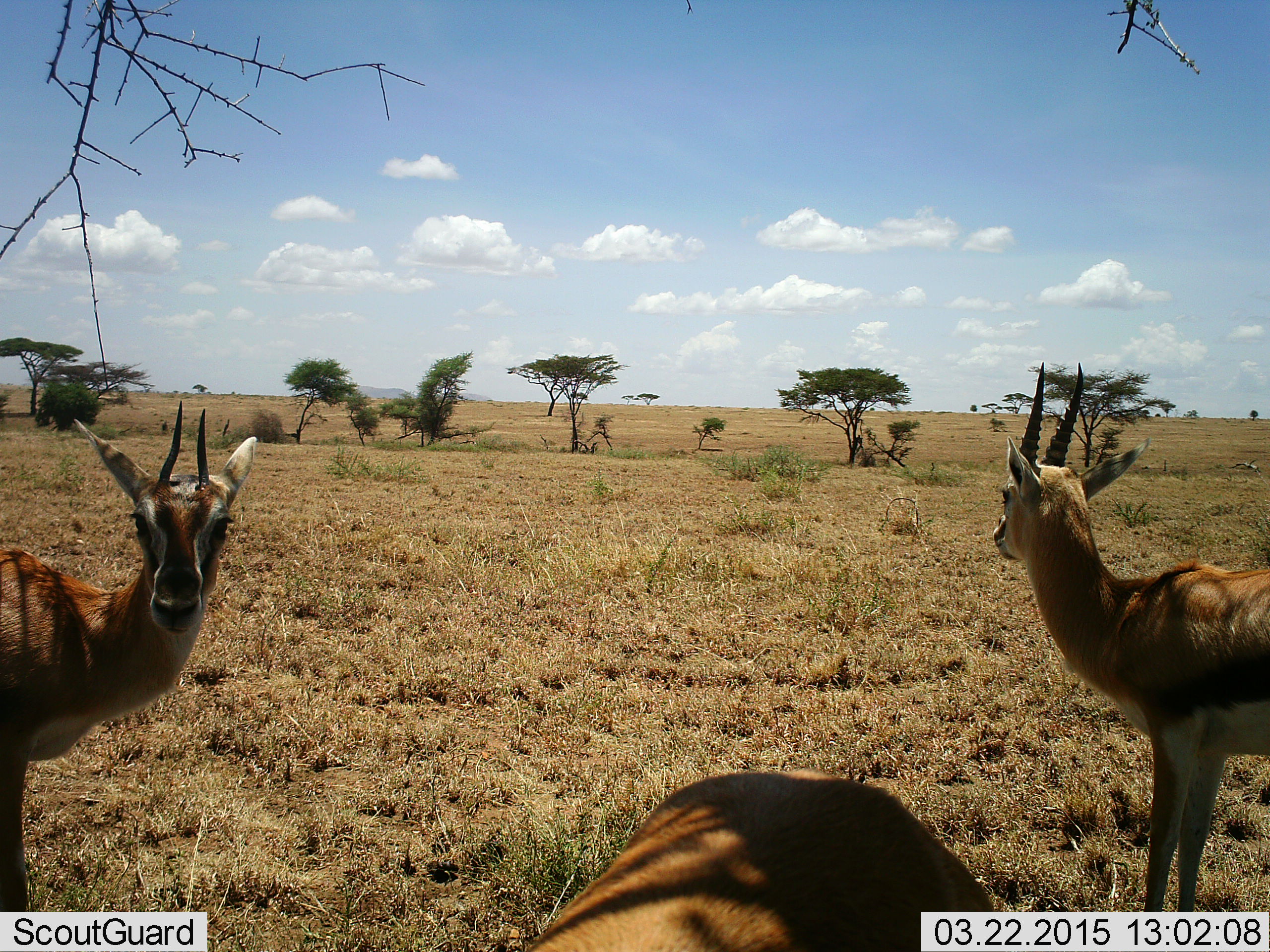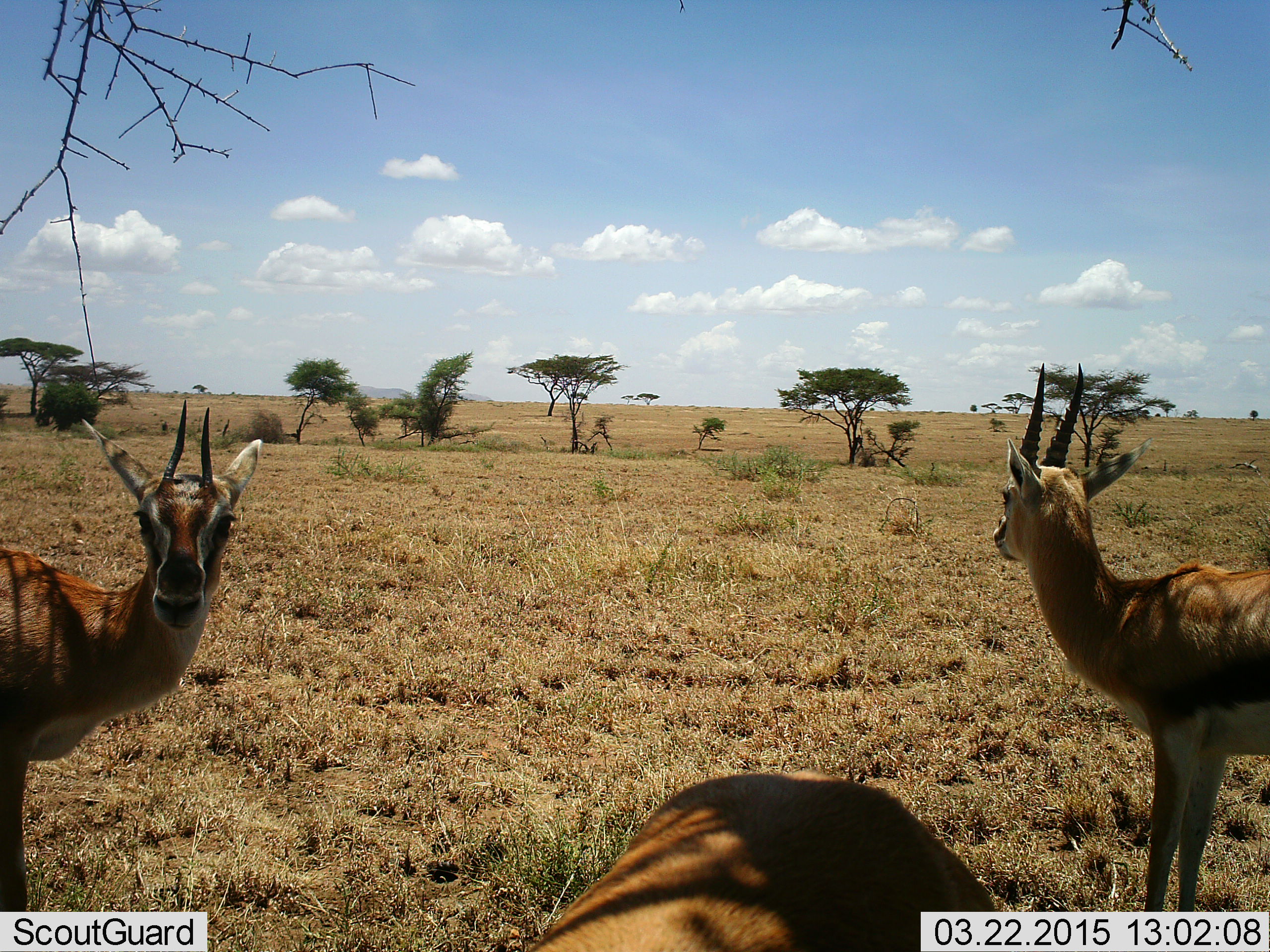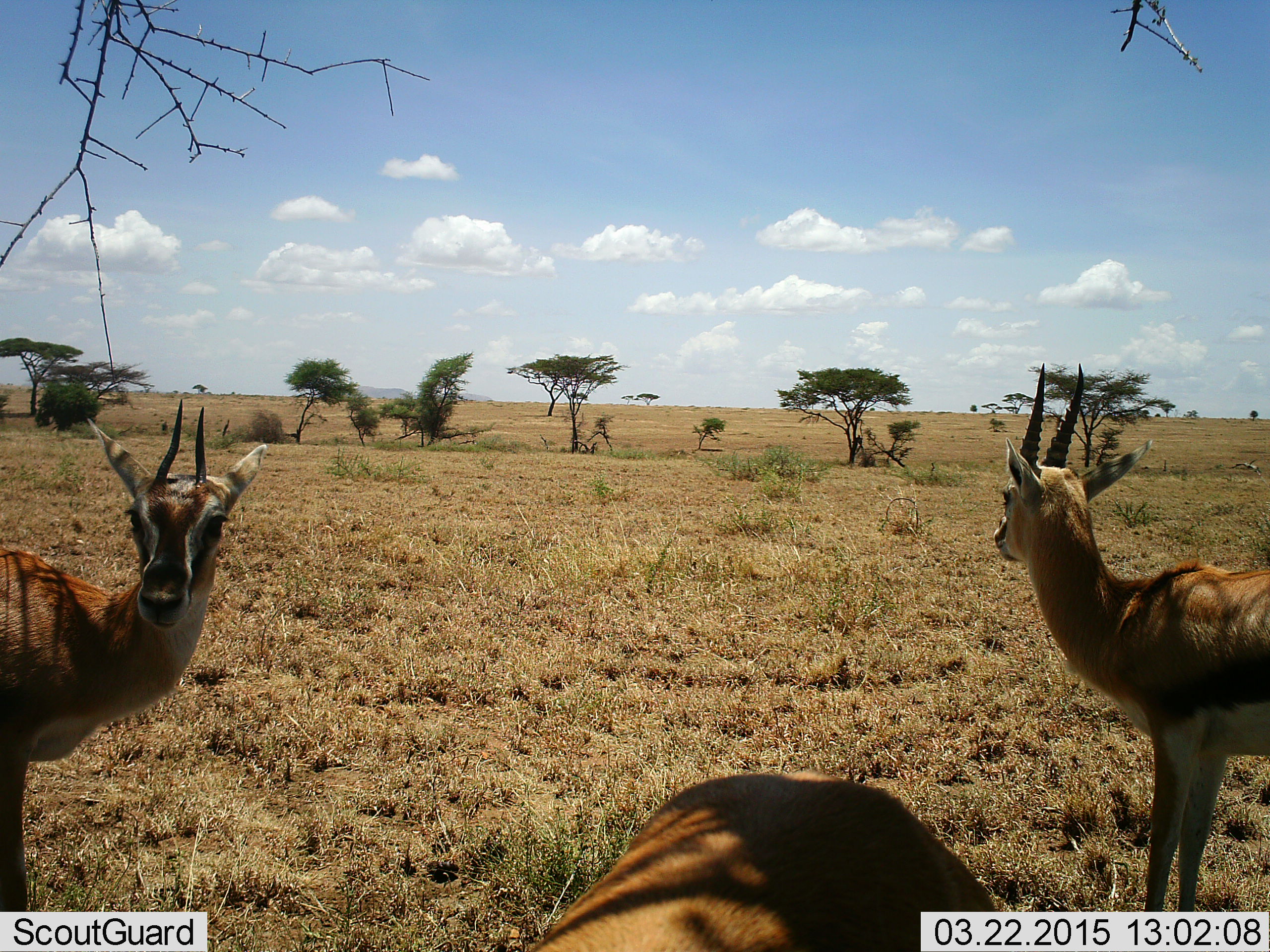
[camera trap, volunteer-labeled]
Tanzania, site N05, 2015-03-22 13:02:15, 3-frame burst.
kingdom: Animalia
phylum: Chordata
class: Mammalia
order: Artiodactyla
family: Bovidae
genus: Eudorcas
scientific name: Eudorcas thomsonii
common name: thomson's gazelle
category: gazellethomsons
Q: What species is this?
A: Gazellethomsons (thomson's gazelle) (Eudorcas thomsonii).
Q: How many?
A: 3.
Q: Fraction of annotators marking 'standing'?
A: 90%.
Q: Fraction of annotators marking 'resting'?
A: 20%.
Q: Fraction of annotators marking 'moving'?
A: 0%.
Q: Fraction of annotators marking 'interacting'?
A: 0%.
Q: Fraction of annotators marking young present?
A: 0%.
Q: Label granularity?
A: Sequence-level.